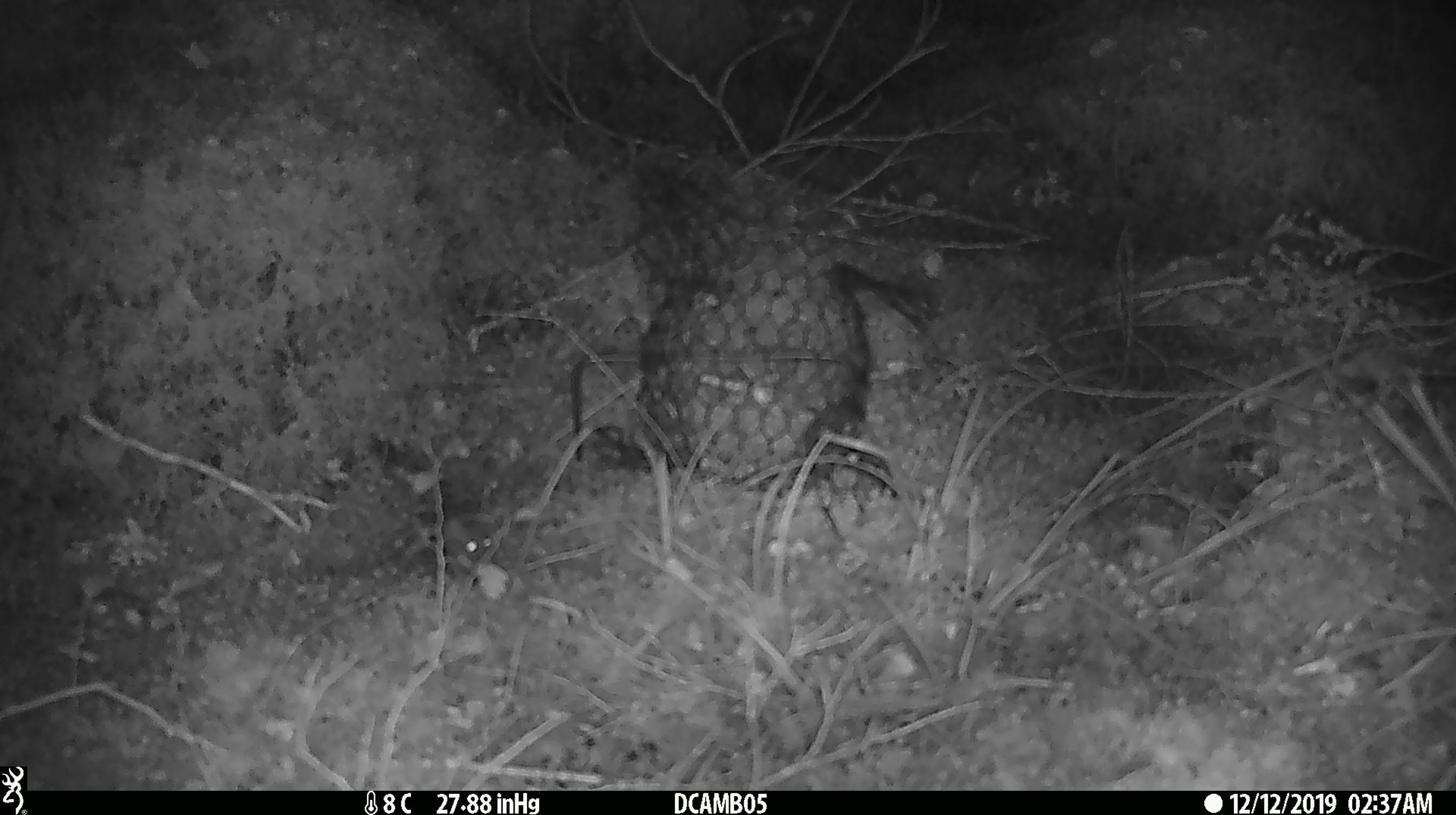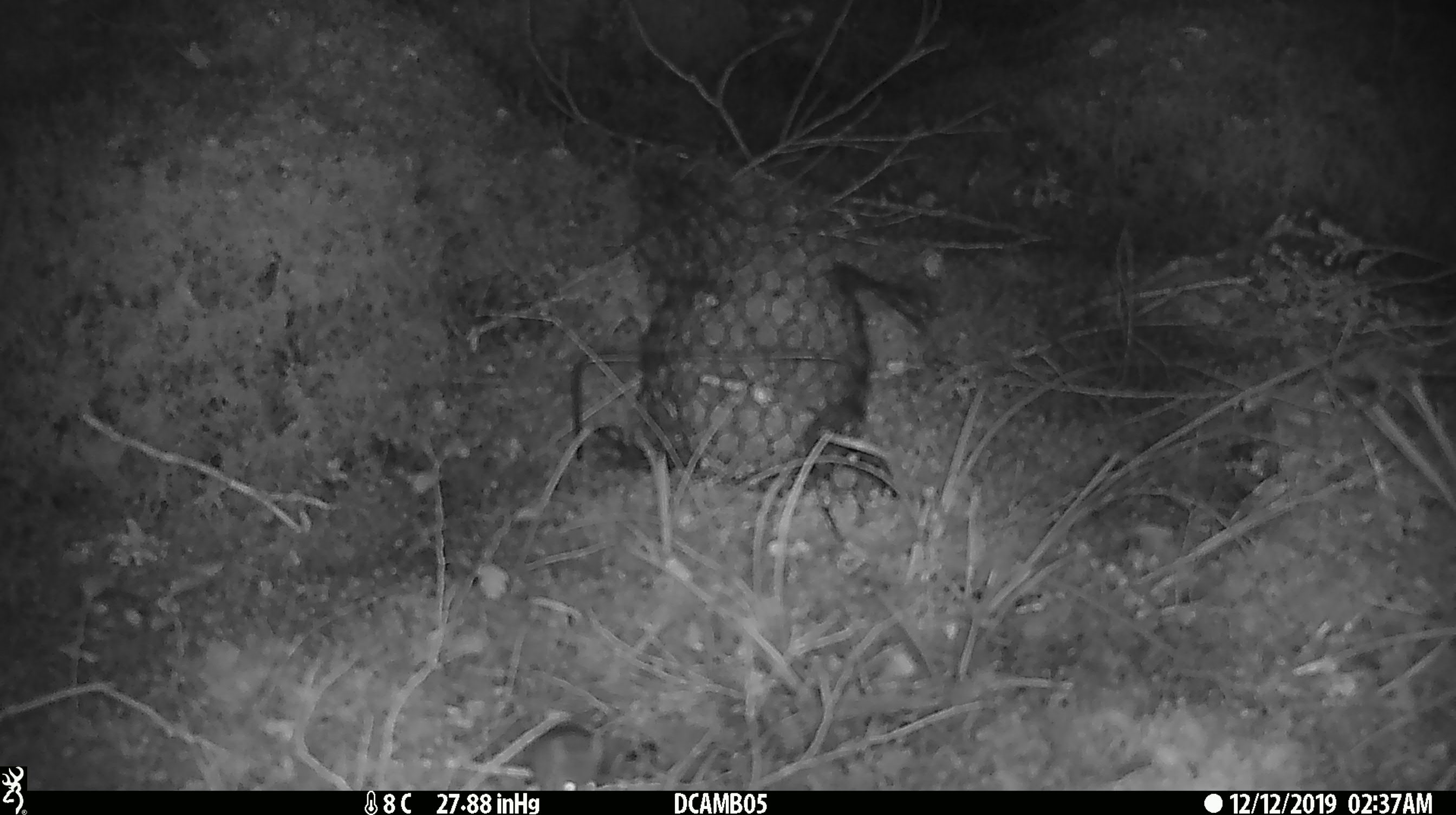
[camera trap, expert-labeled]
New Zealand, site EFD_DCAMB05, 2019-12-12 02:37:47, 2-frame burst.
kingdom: Animalia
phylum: Chordata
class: Mammalia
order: Rodentia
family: Muridae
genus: Mus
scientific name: Mus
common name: mouse